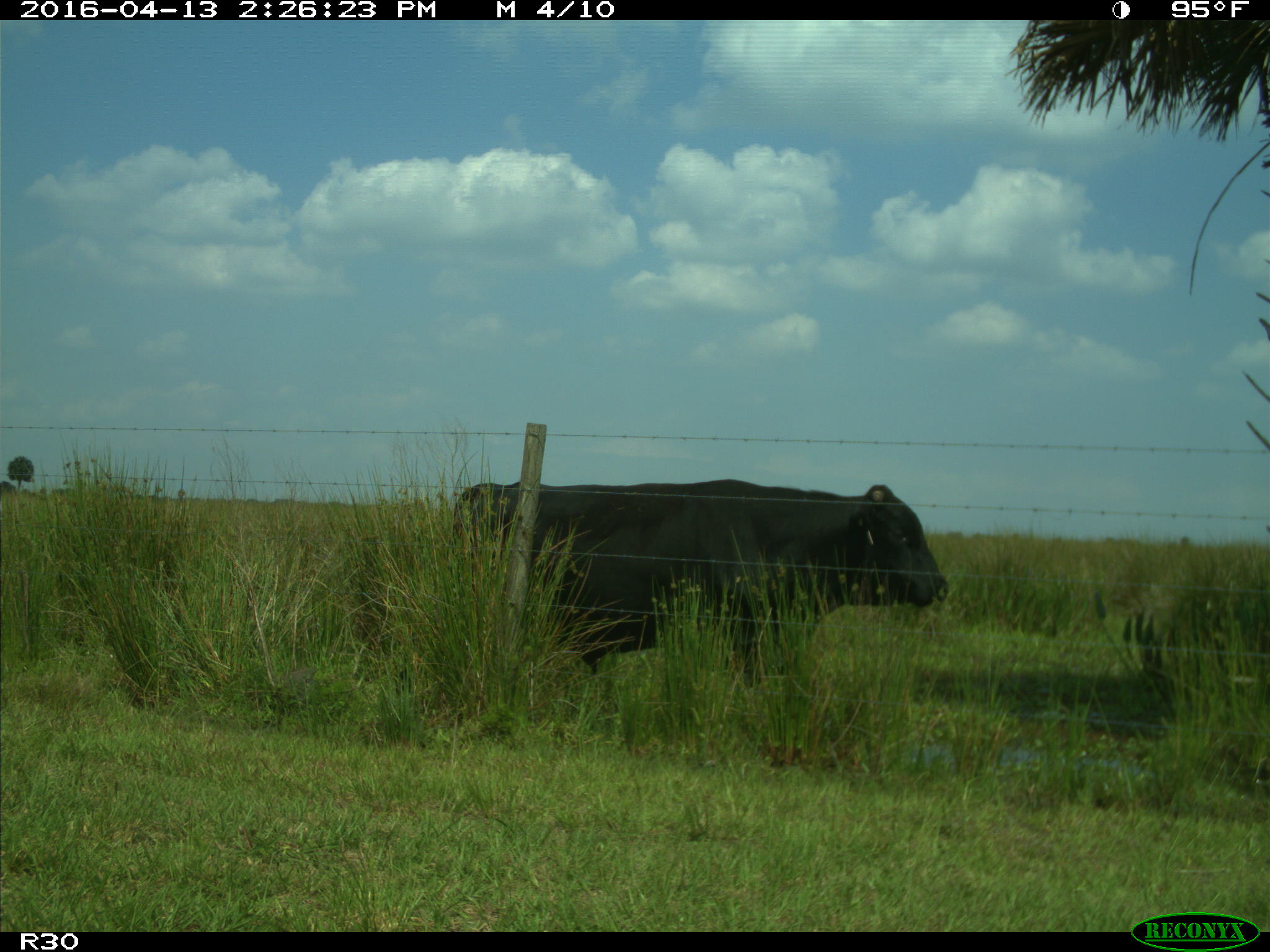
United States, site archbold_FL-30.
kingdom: Animalia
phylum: Chordata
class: Mammalia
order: Artiodactyla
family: Bovidae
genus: Bos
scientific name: Bos taurus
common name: domestic cow